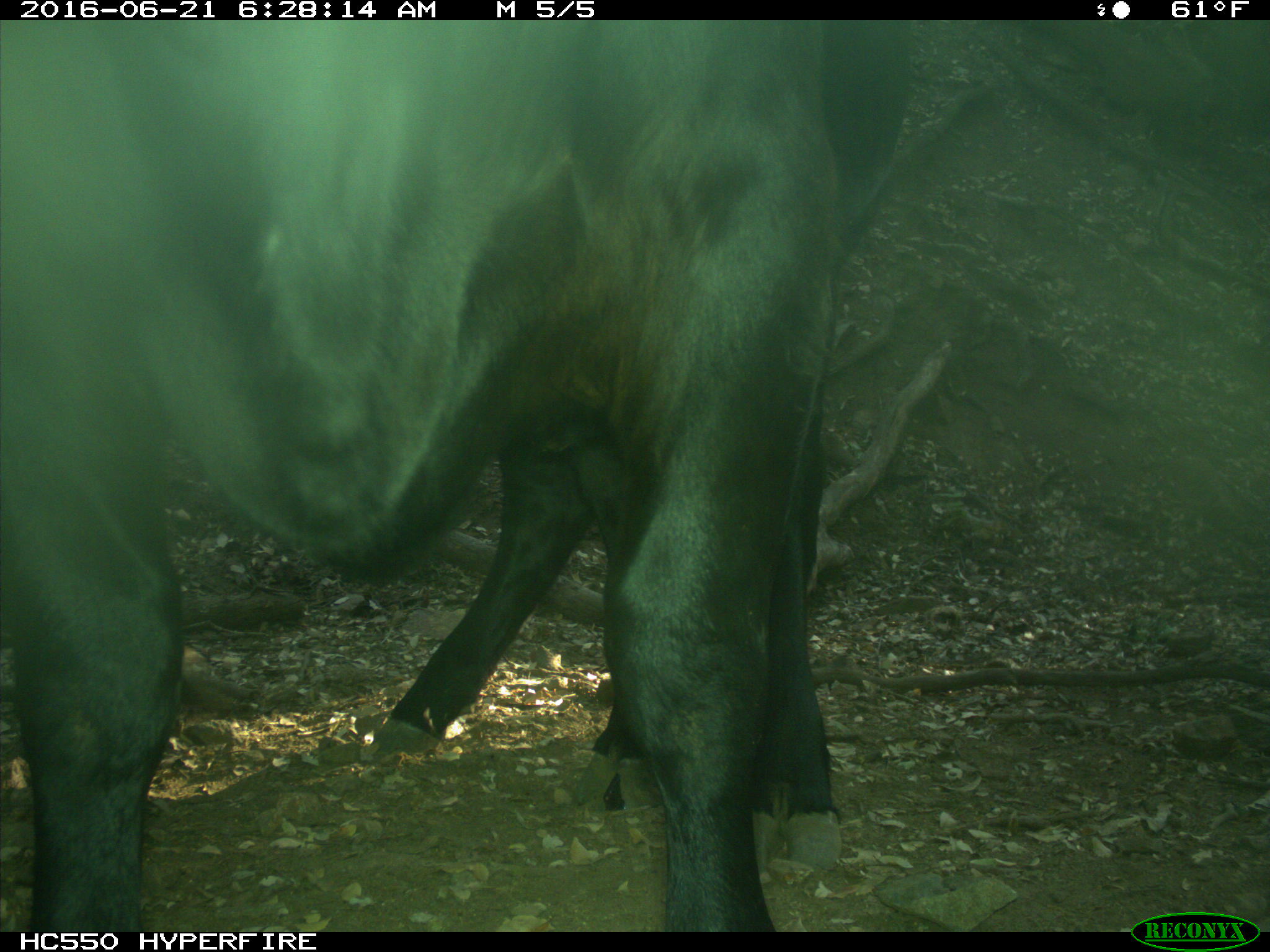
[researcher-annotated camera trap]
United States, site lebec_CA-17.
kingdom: Animalia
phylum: Chordata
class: Mammalia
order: Artiodactyla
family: Bovidae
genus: Bos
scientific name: Bos taurus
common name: domestic cow